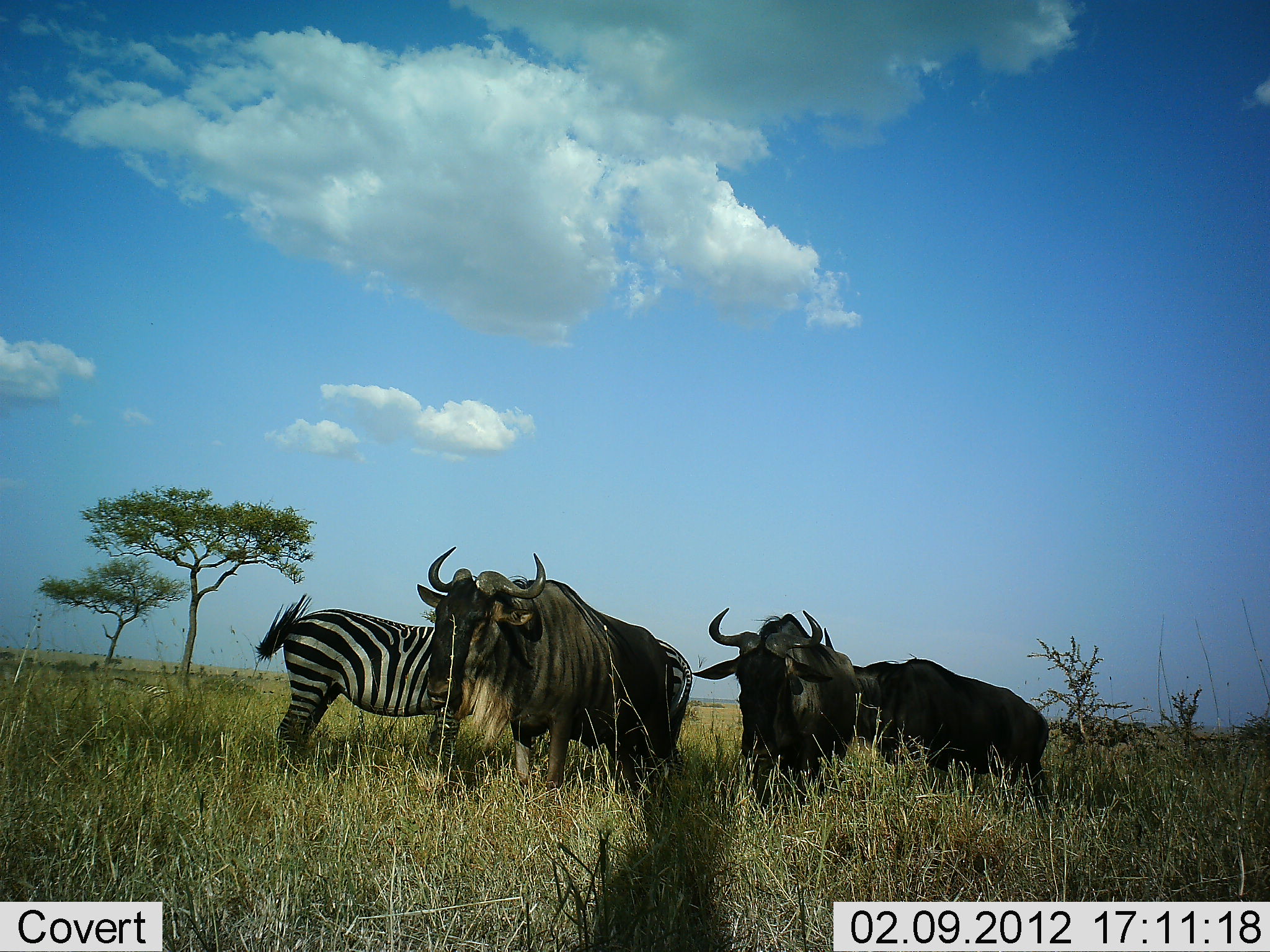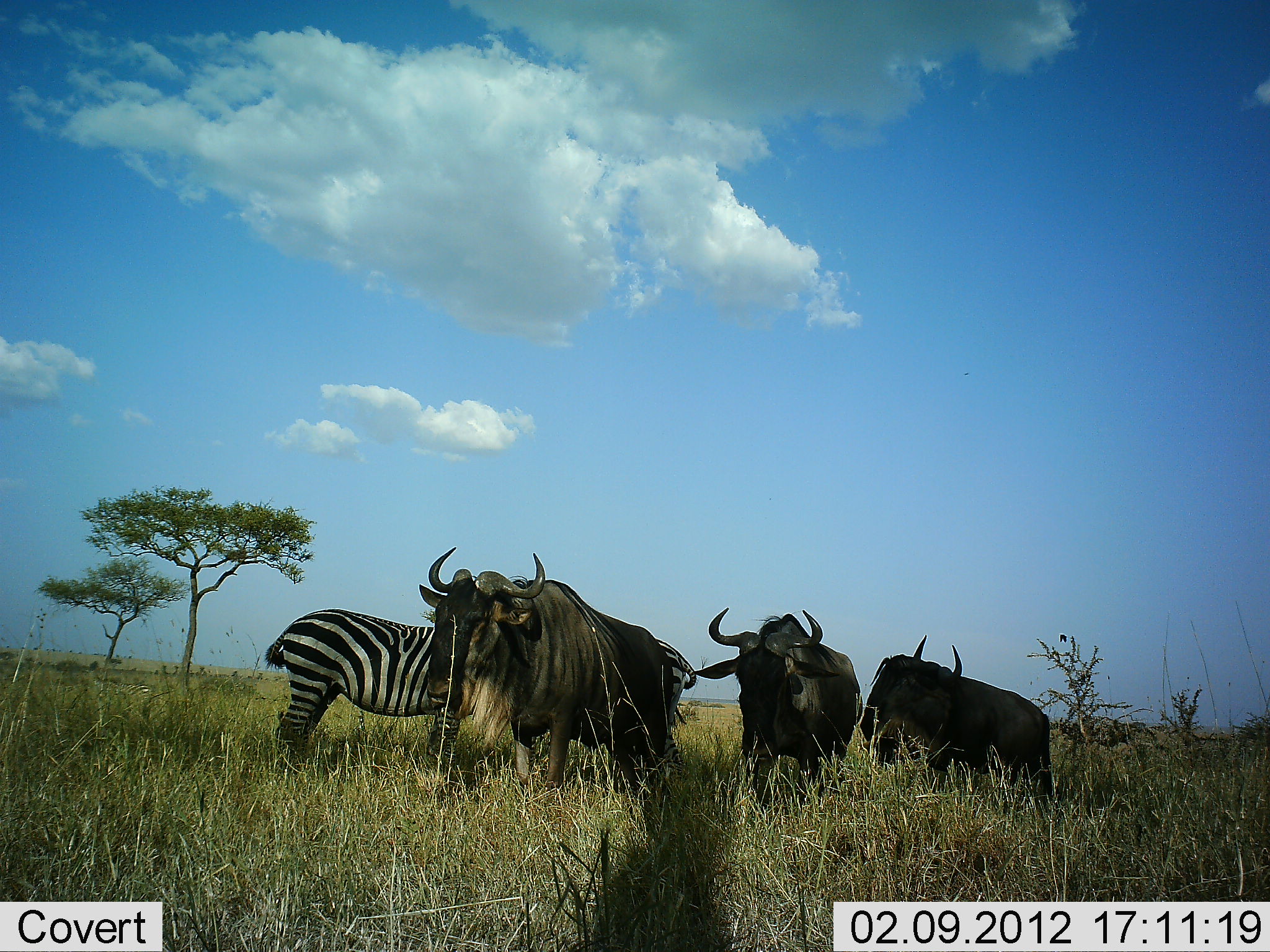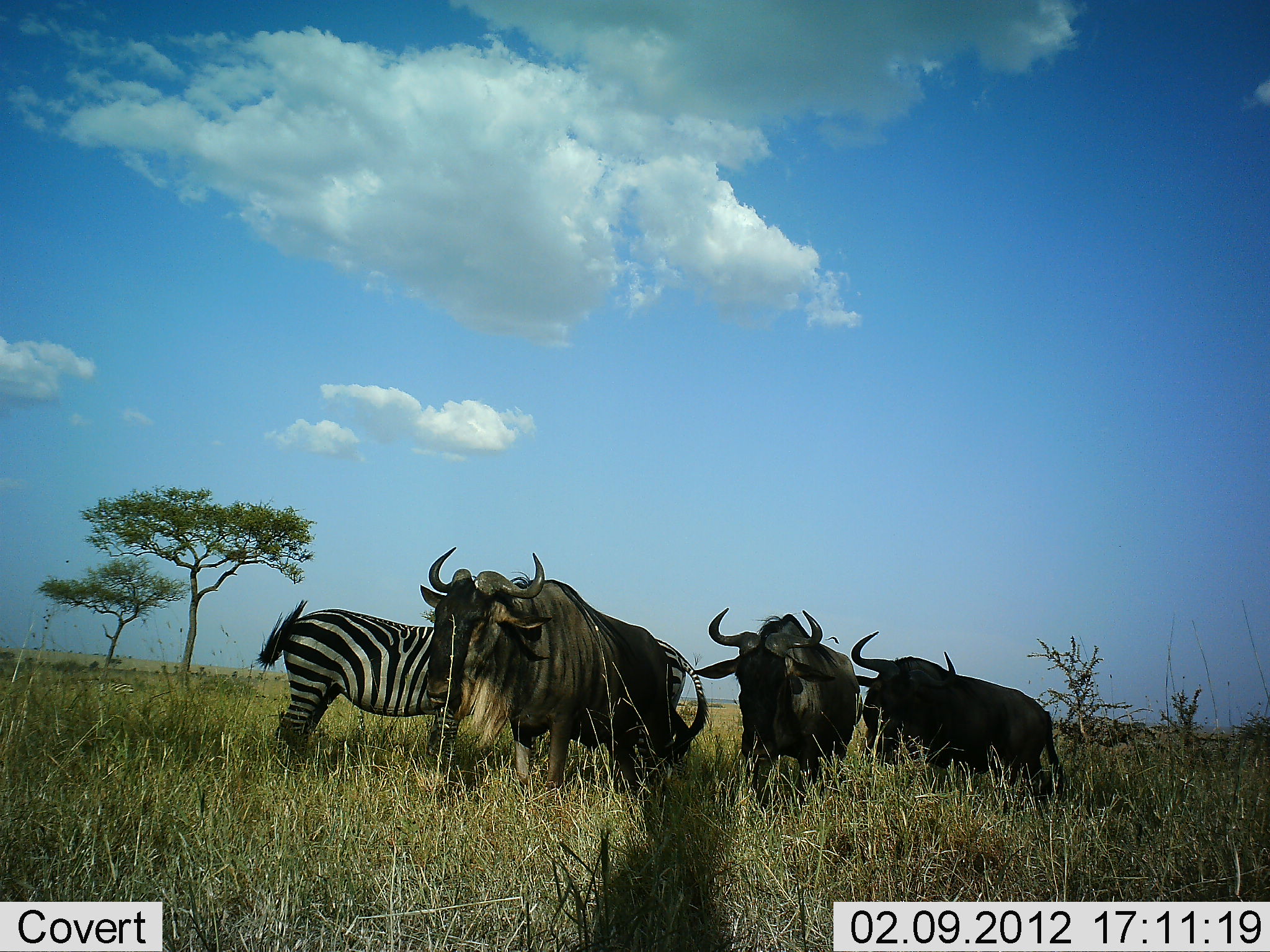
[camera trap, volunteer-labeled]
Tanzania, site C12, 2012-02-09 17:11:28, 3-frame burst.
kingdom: Animalia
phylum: Chordata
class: Mammalia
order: Artiodactyla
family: Bovidae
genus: Connochaetes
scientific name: Connochaetes taurinus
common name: blue wildebeest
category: wildebeest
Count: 3.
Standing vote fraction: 93%.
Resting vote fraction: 0%.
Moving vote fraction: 7%.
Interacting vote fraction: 7%.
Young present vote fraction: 0%.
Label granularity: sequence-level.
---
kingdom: Animalia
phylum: Chordata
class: Mammalia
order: Perissodactyla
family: Equidae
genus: Equus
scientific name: Equus quagga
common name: plains zebra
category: zebra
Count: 1.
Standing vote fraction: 100%.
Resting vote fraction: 0%.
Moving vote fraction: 0%.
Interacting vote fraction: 6%.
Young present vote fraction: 0%.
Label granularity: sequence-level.